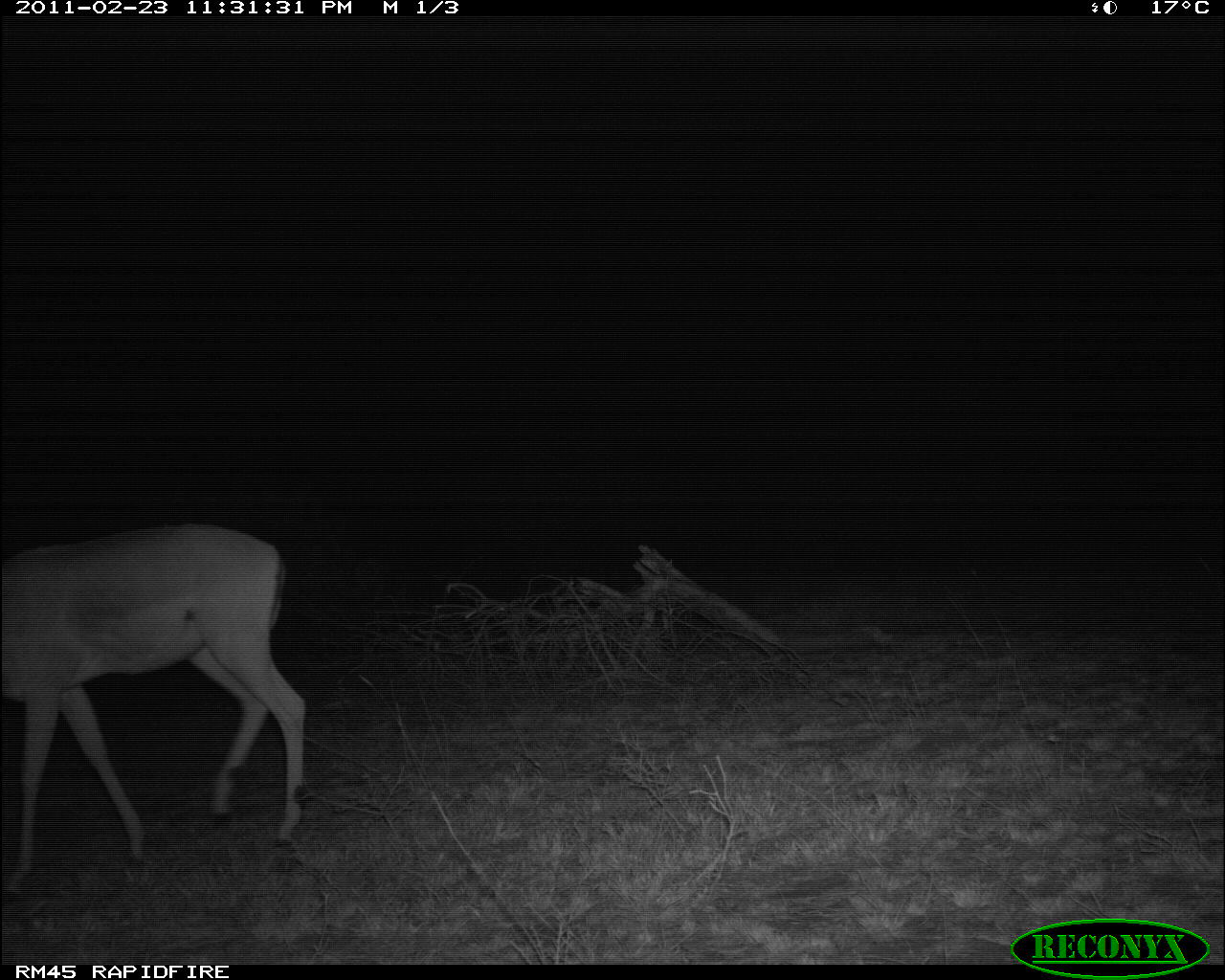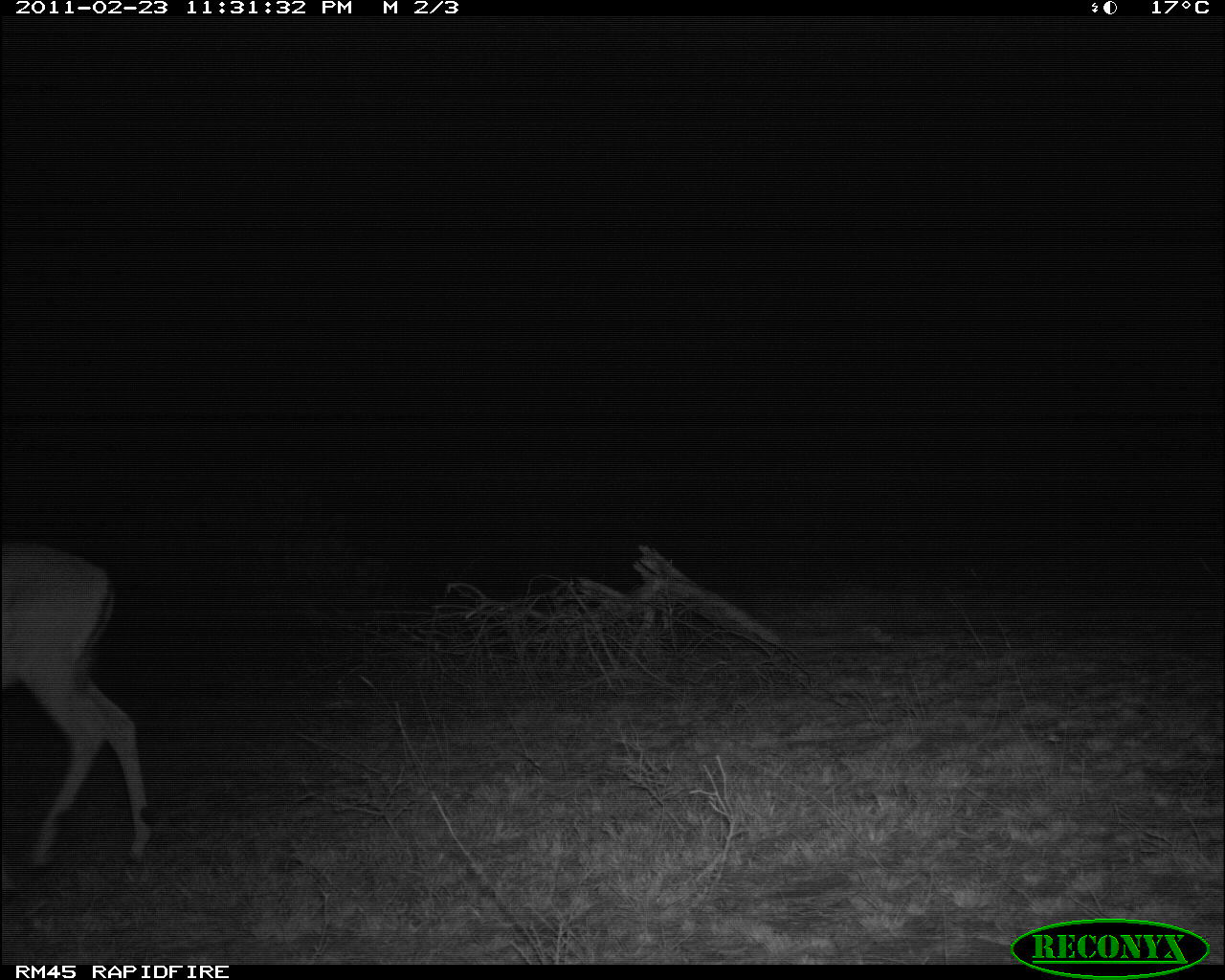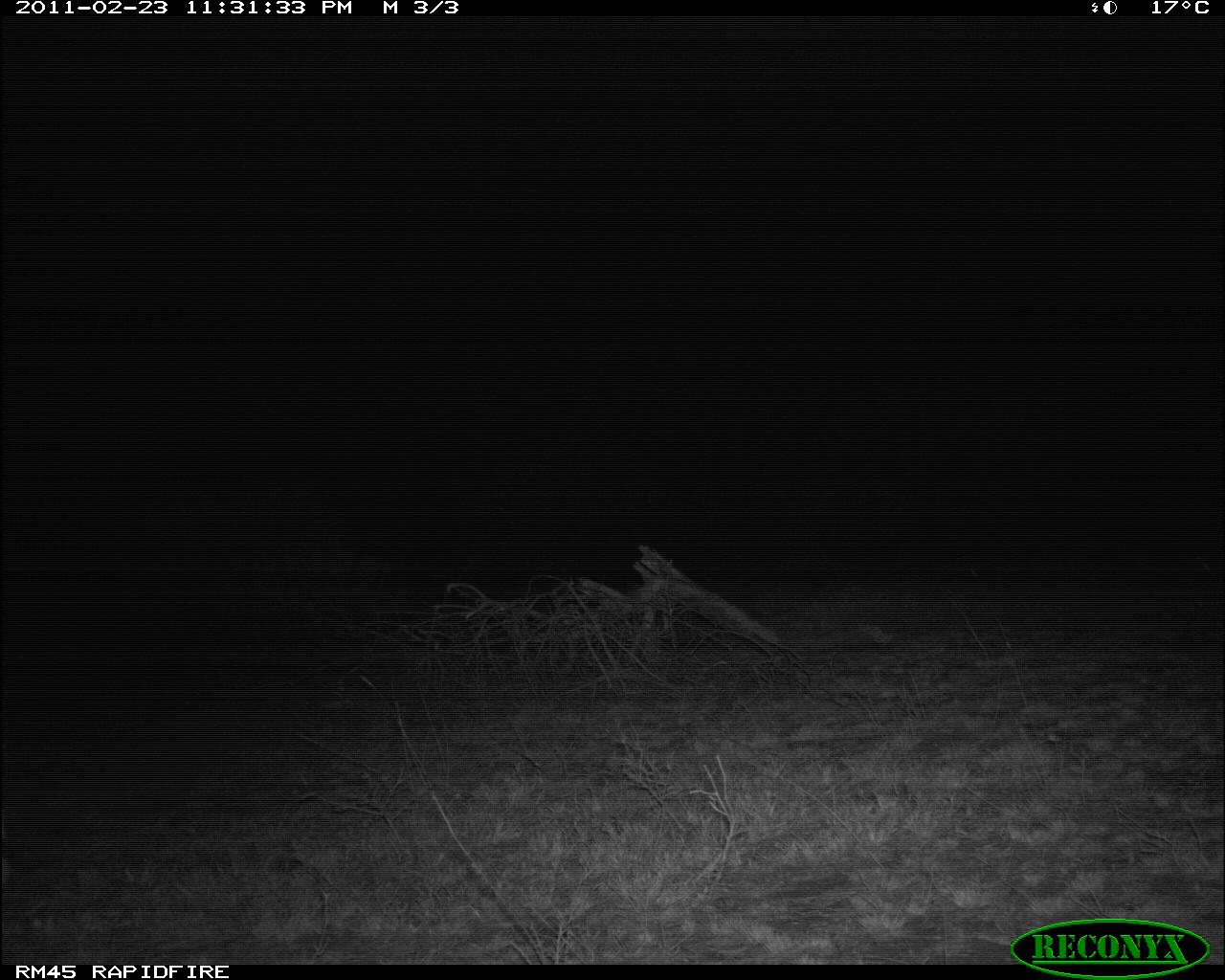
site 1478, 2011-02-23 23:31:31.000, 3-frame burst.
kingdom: Animalia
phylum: Chordata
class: Mammalia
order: Artiodactyla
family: Bovidae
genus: Aepyceros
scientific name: Aepyceros melampus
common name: impala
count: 1